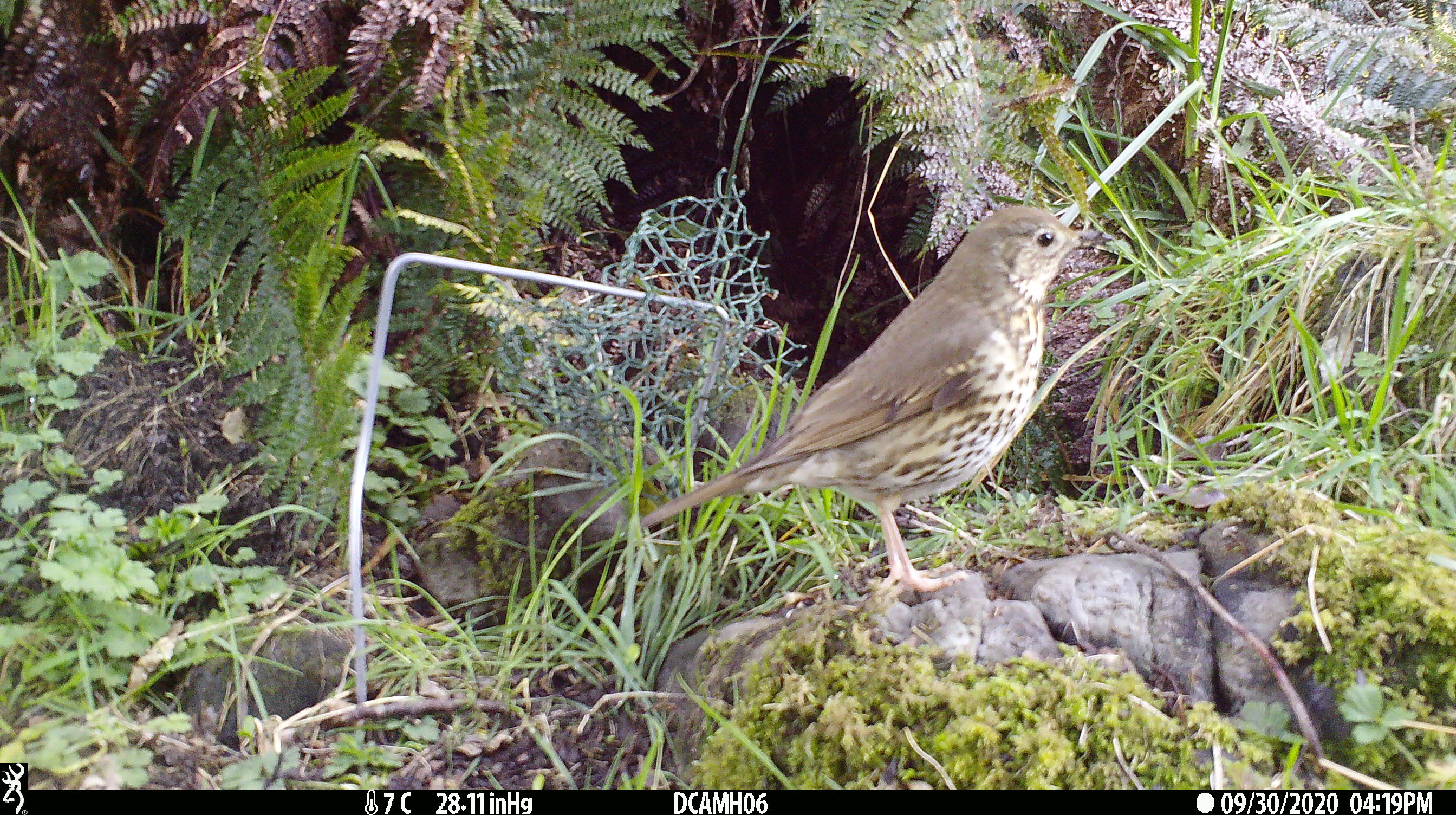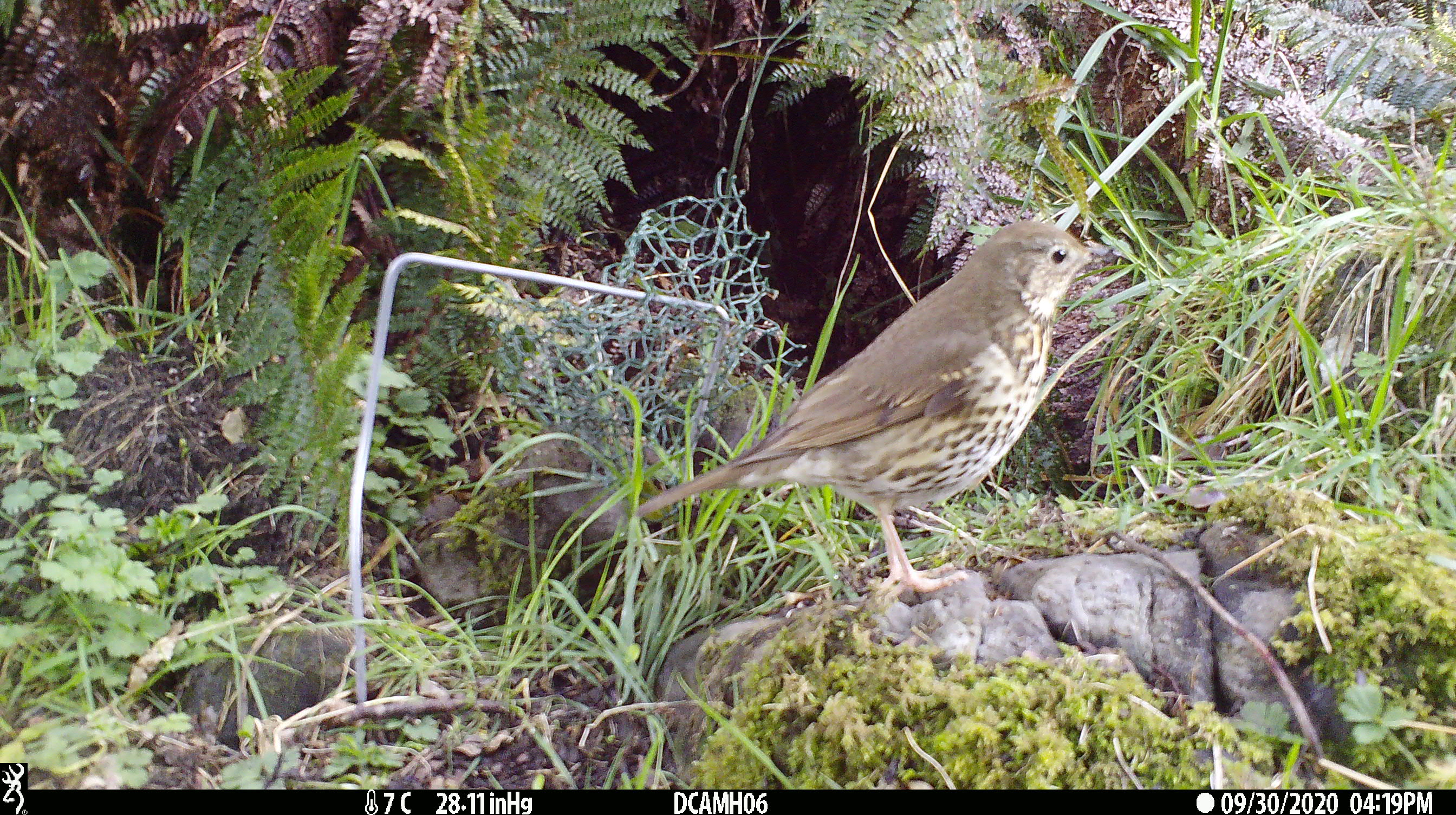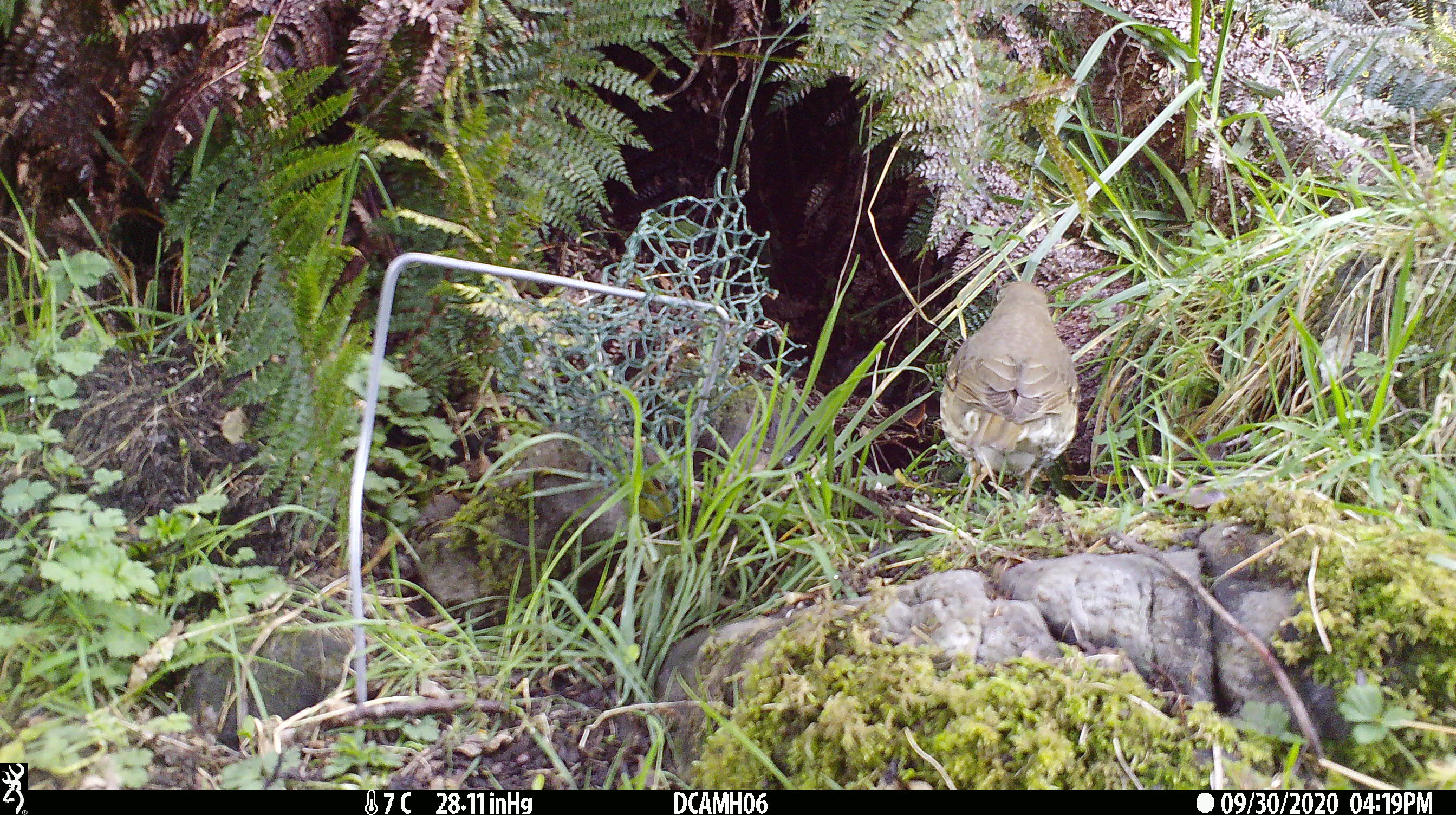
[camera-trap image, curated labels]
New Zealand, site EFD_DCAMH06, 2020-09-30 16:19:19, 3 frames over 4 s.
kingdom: Animalia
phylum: Chordata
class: Aves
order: Passeriformes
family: Turdidae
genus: Turdus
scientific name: Turdus philomelos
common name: song thrush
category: thrush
Thrush (song thrush) (Turdus philomelos).